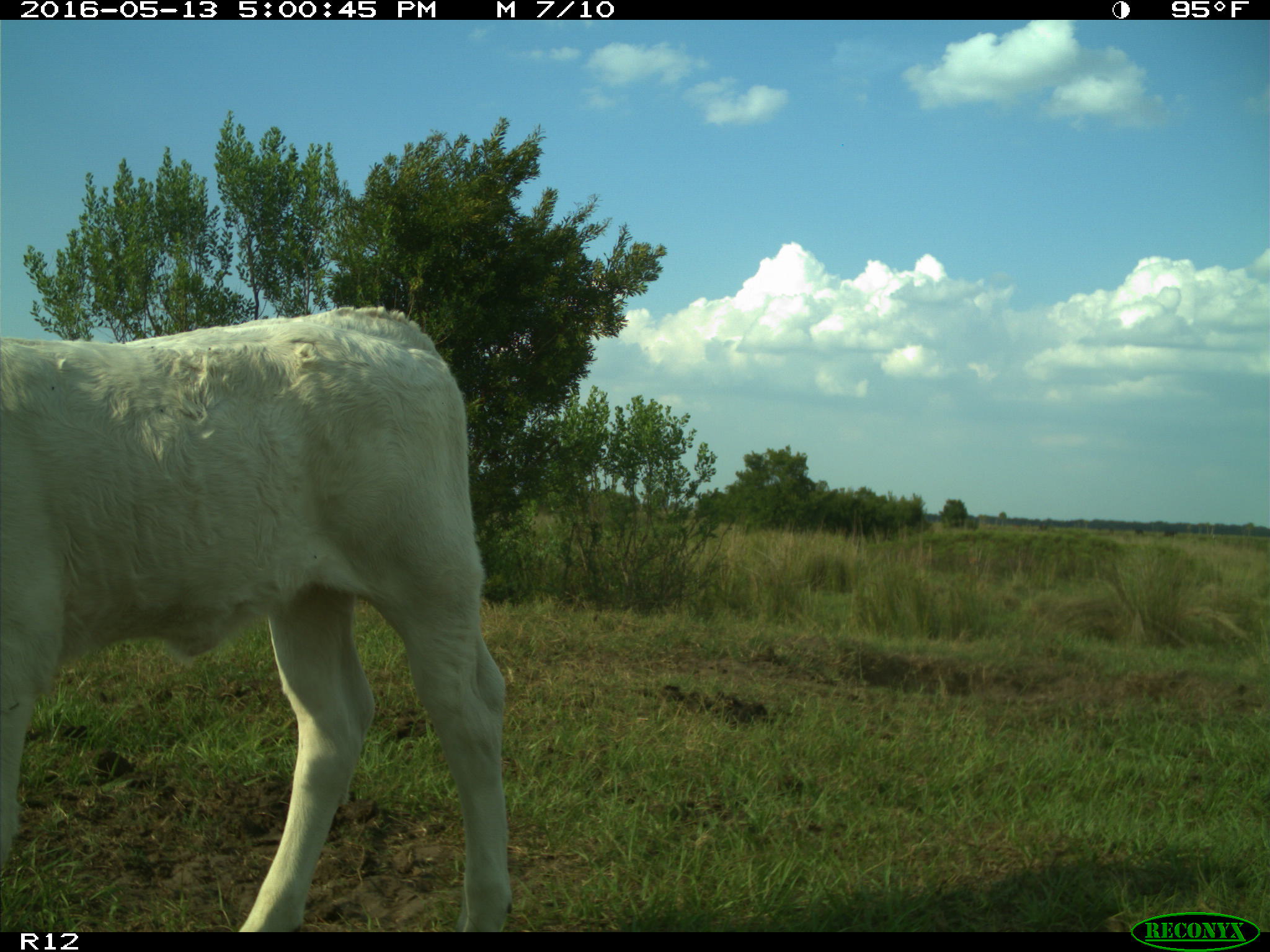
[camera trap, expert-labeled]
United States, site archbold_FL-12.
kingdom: Animalia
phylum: Chordata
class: Mammalia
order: Artiodactyla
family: Bovidae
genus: Bos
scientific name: Bos taurus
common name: domestic cow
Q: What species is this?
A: Bos taurus (domestic cow).